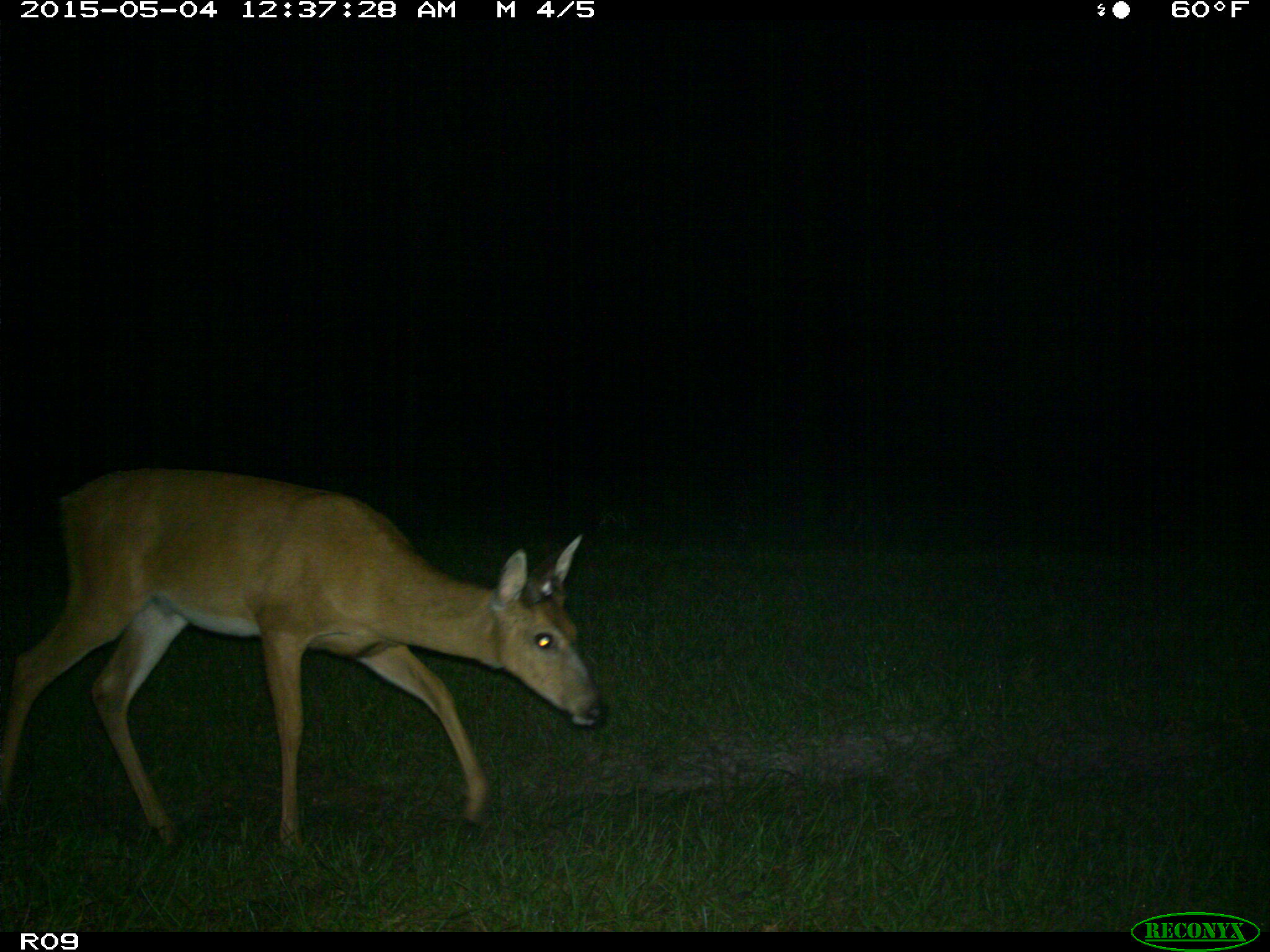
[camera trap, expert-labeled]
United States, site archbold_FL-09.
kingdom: Animalia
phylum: Chordata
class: Mammalia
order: Artiodactyla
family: Cervidae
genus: Odocoileus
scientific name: Odocoileus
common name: deer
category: unidentified deer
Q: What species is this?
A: Unidentified deer (deer) (Odocoileus).